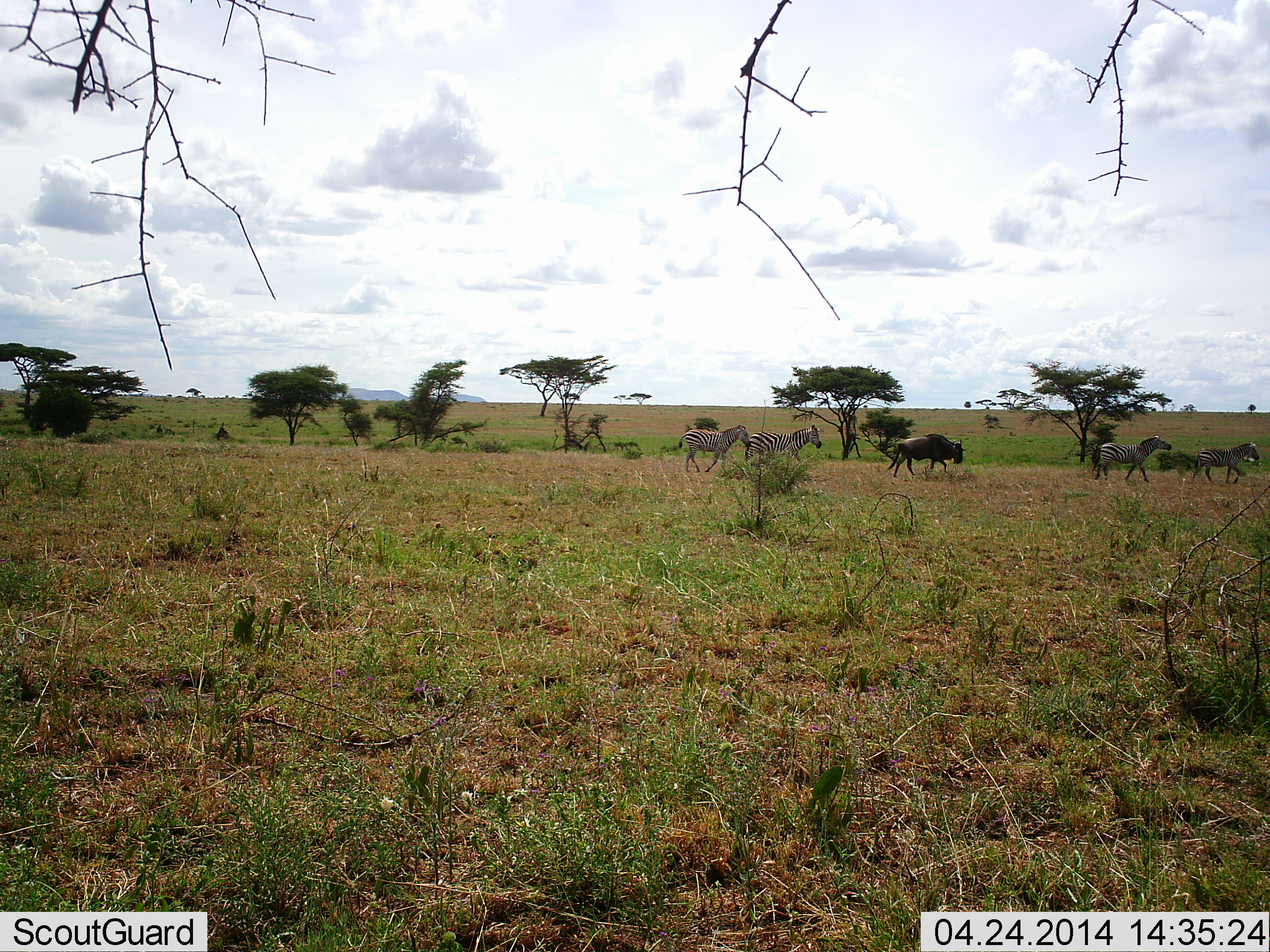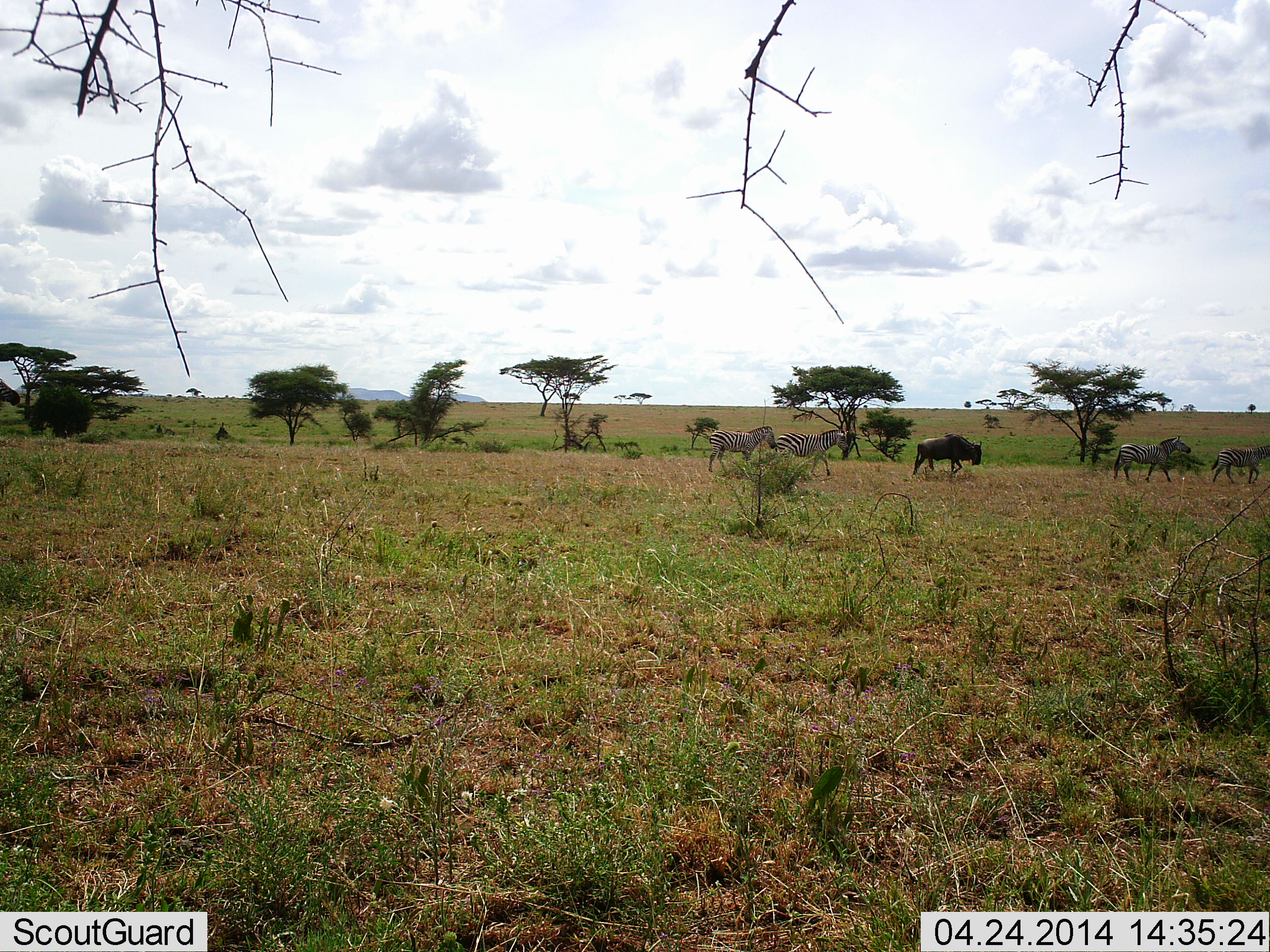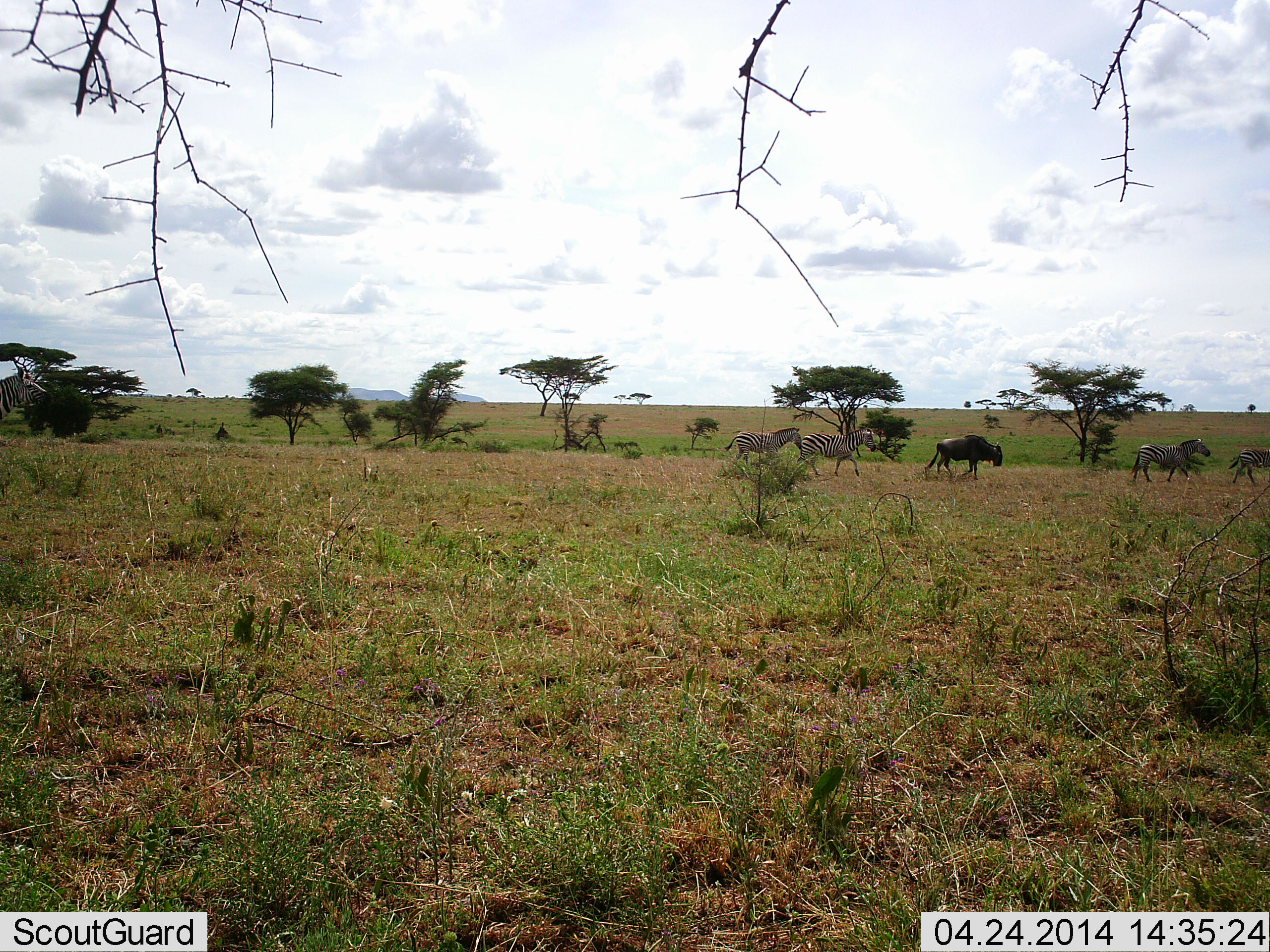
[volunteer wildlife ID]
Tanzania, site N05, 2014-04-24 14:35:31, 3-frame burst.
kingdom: Animalia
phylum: Chordata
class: Mammalia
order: Artiodactyla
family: Bovidae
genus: Connochaetes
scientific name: Connochaetes taurinus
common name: blue wildebeest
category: wildebeest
Wildebeest (blue wildebeest) (Connochaetes taurinus), count 1. Behavior (volunteer vote fractions): standing 0%, resting 0%, moving 100%, interacting 0%. Young present (vote fraction): 0%. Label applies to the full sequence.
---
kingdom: Animalia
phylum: Chordata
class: Mammalia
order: Perissodactyla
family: Equidae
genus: Equus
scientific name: Equus quagga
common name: plains zebra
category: zebra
Zebra (plains zebra) (Equus quagga), count 5. Behavior (volunteer vote fractions): standing 0%, resting 0%, moving 100%, interacting 0%. Young present (vote fraction): 0%. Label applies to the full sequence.